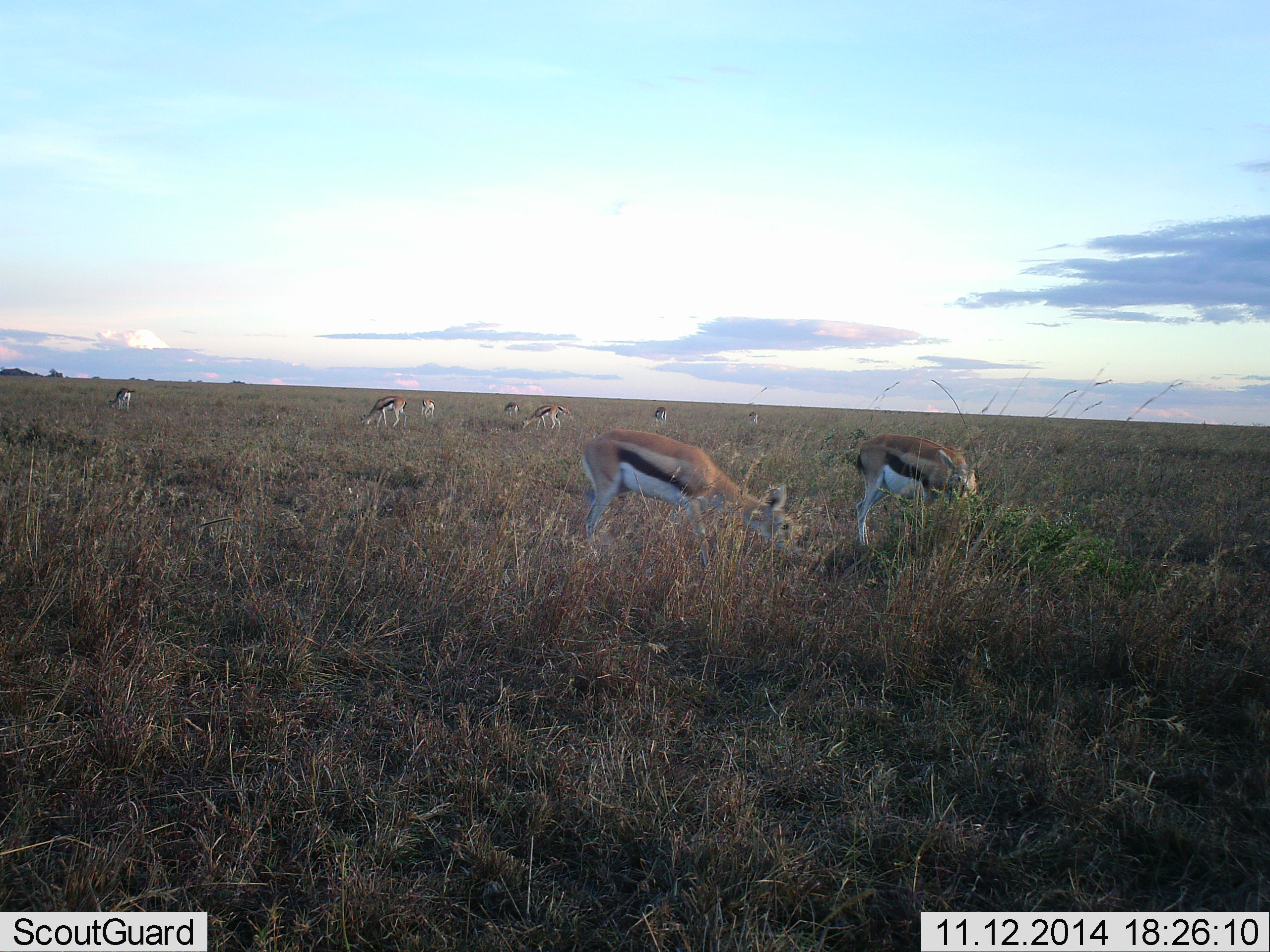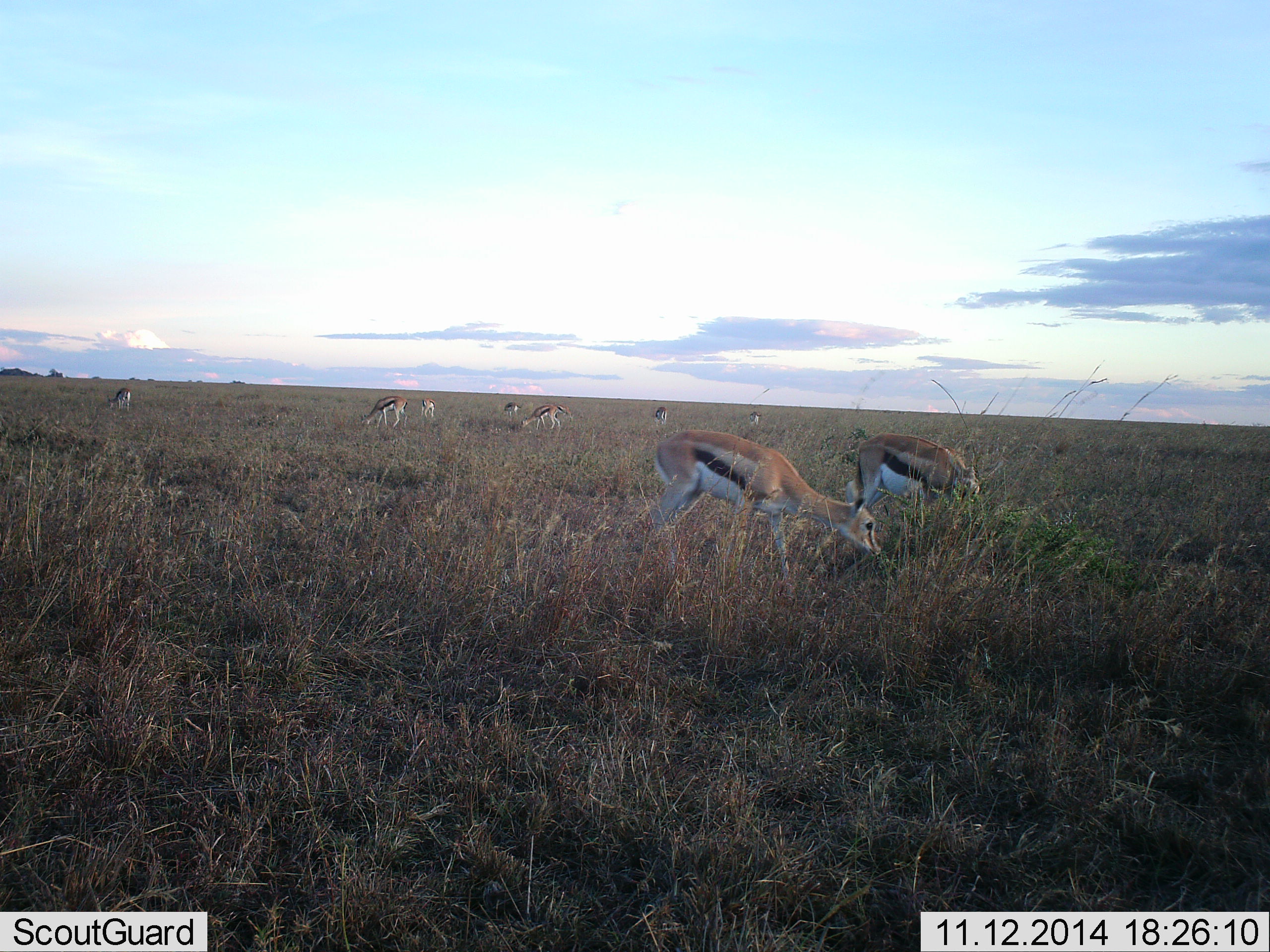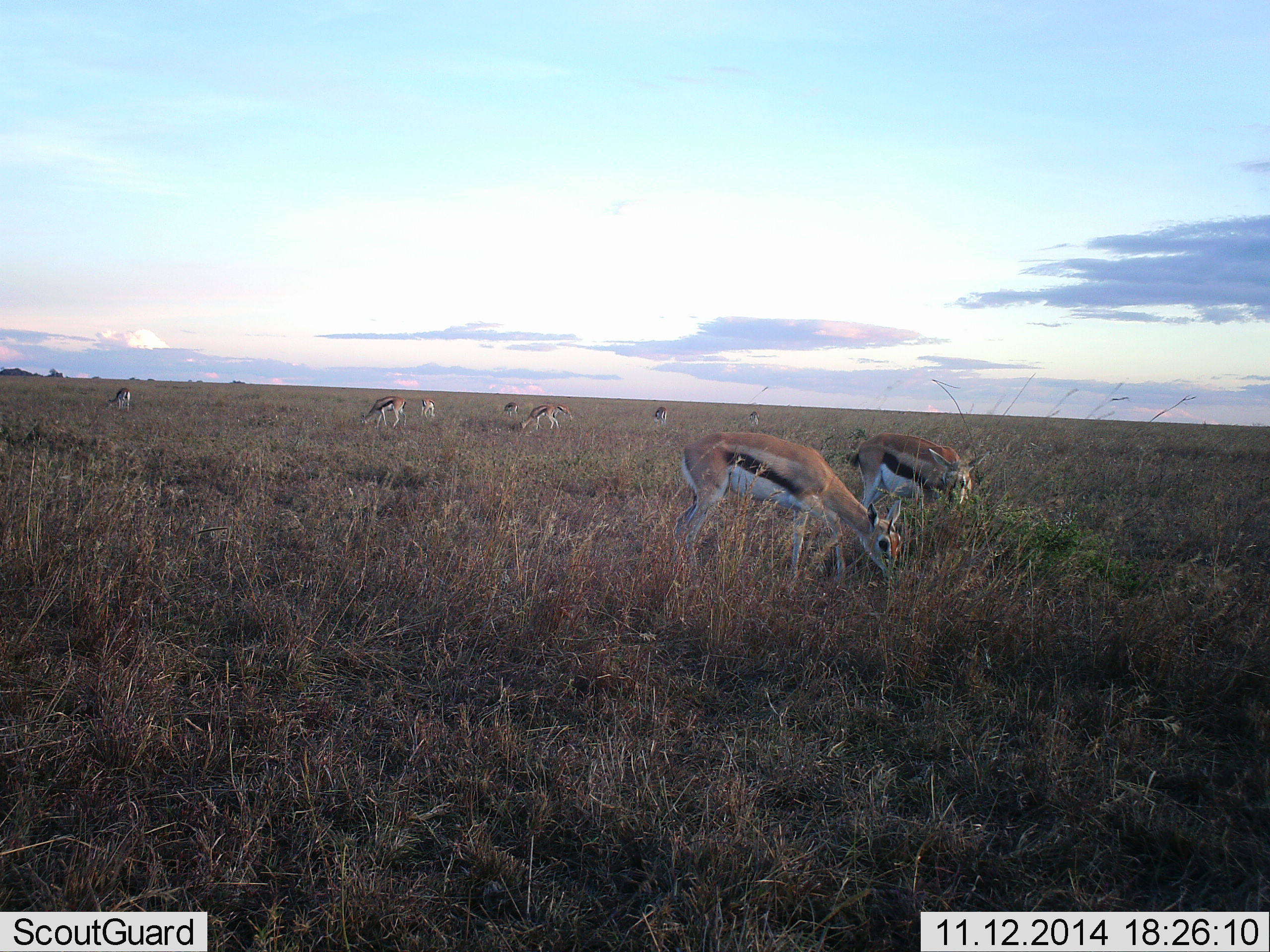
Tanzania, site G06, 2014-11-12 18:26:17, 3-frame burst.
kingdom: Animalia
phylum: Chordata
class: Mammalia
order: Artiodactyla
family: Bovidae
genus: Eudorcas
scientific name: Eudorcas thomsonii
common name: thomson's gazelle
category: gazellethomsons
Gazellethomsons (thomson's gazelle) (Eudorcas thomsonii), count 9. Behavior (volunteer vote fractions): standing 20%, resting 0%, moving 30%, interacting 0%. Young present (vote fraction): 0%. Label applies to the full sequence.